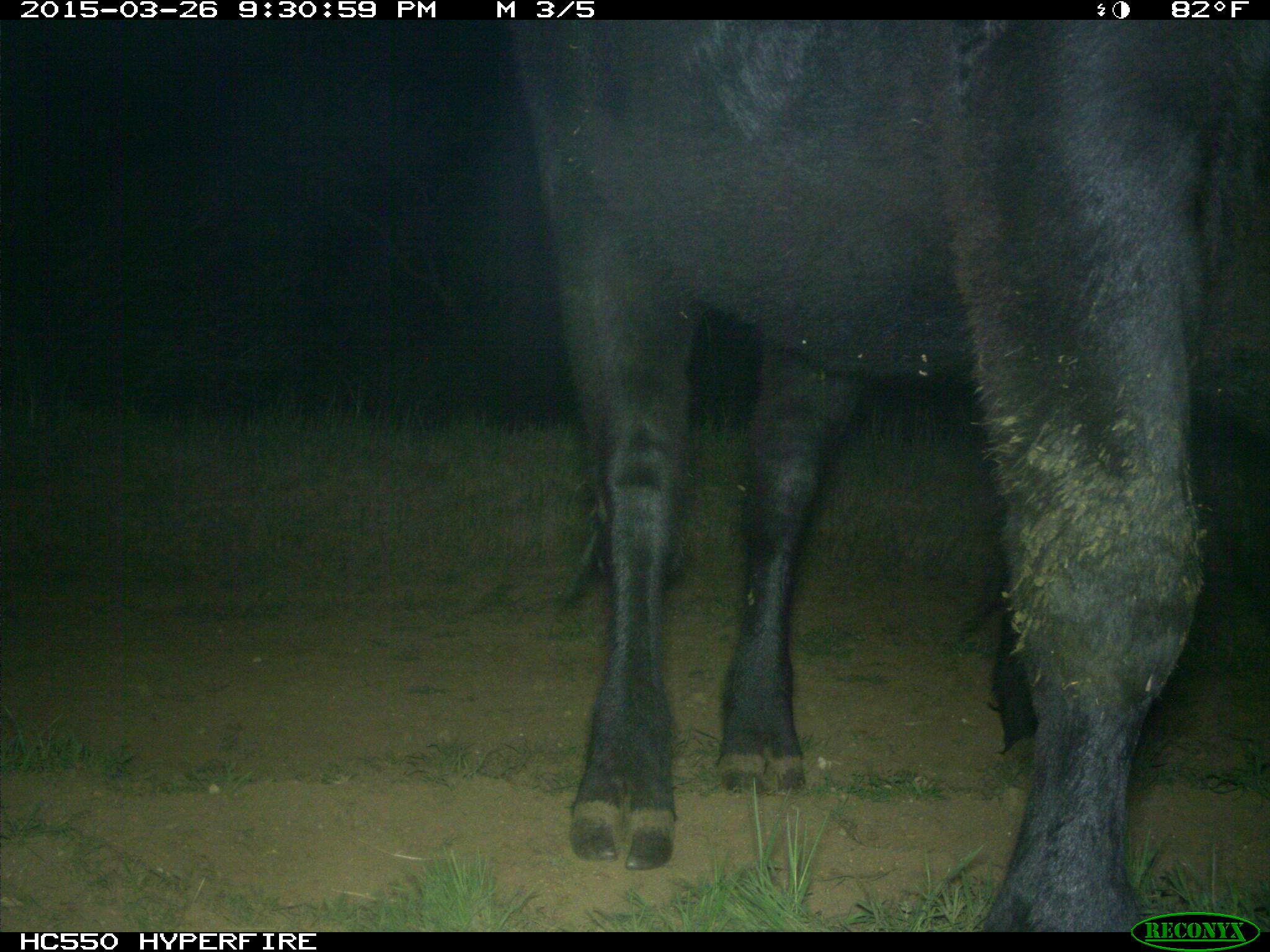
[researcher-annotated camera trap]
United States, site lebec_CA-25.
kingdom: Animalia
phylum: Chordata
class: Mammalia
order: Artiodactyla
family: Bovidae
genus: Bos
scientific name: Bos taurus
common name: domestic cow